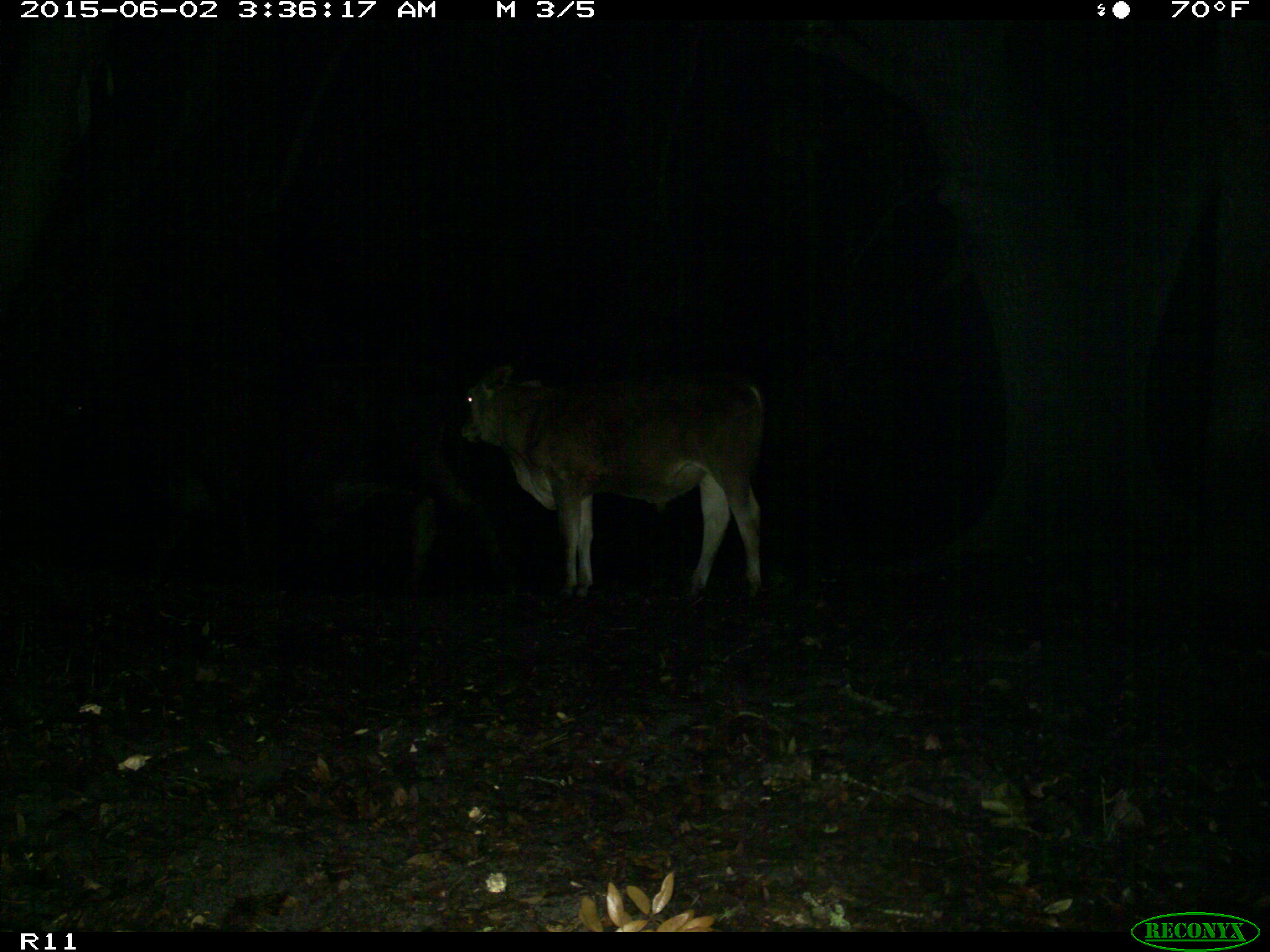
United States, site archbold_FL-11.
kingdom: Animalia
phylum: Chordata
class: Mammalia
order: Artiodactyla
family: Bovidae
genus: Bos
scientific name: Bos taurus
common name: domestic cow